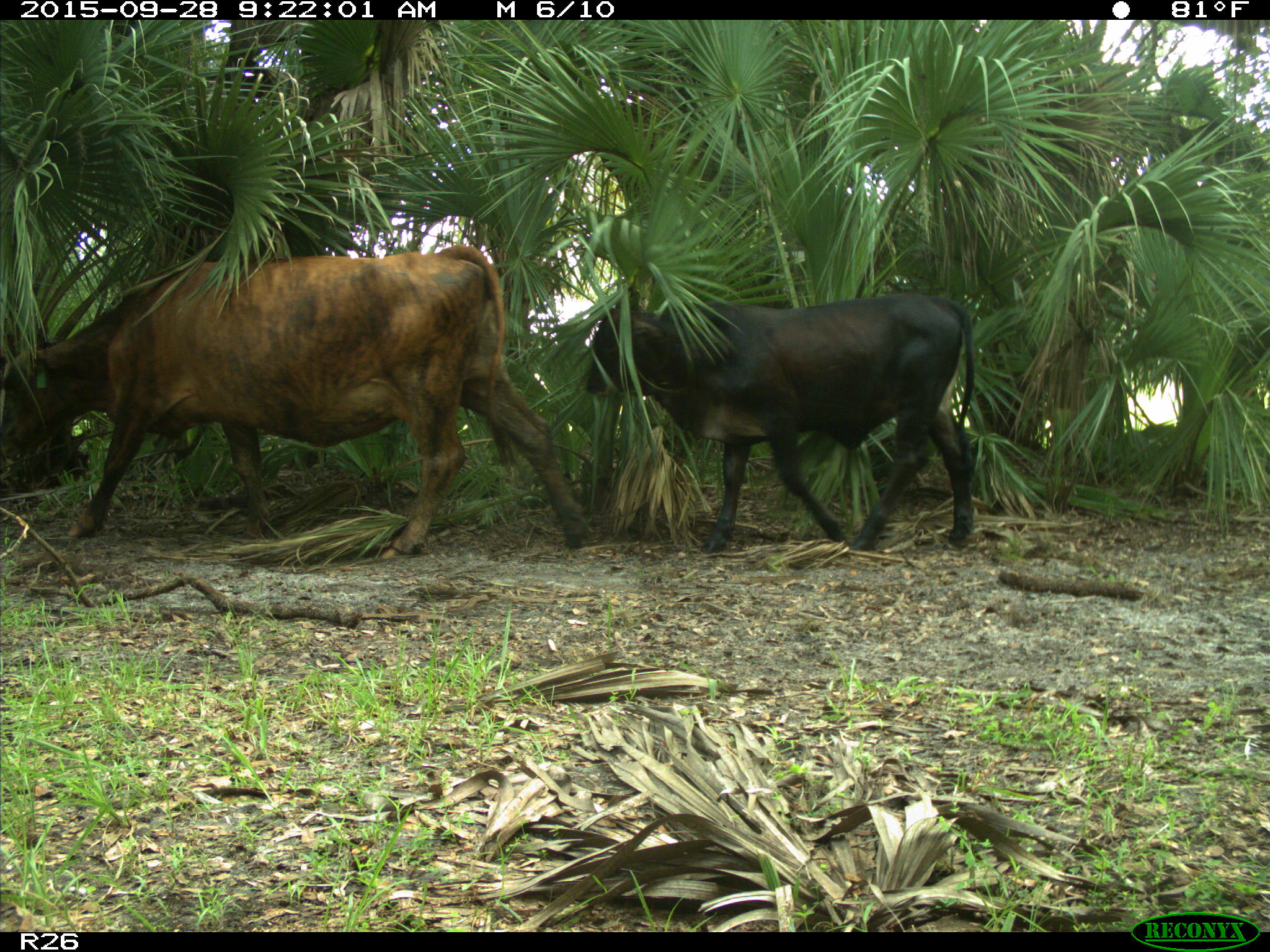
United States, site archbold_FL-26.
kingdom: Animalia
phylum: Chordata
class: Mammalia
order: Artiodactyla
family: Bovidae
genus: Bos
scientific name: Bos taurus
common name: domestic cow